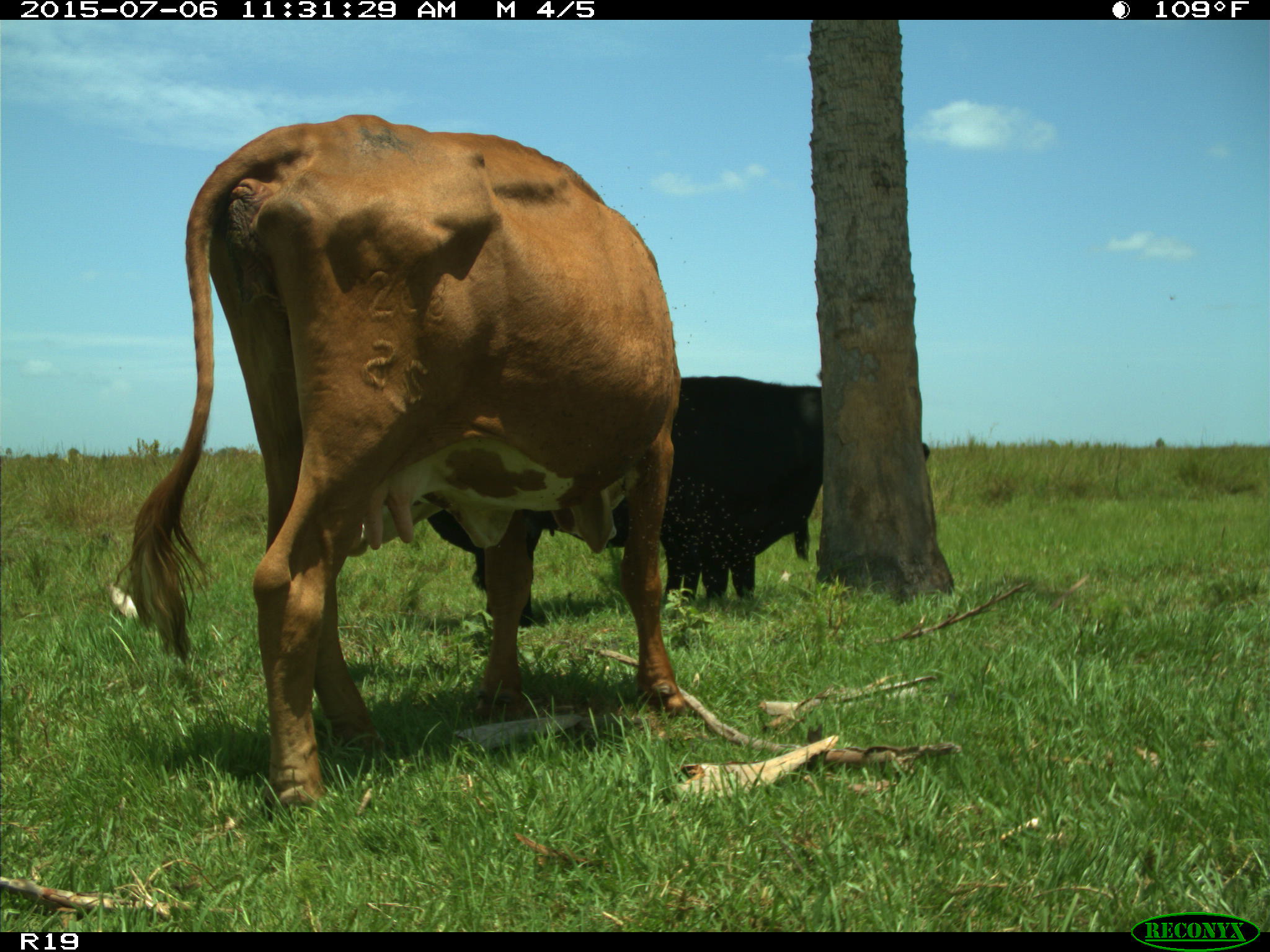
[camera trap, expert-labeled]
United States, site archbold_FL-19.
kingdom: Animalia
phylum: Chordata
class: Mammalia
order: Artiodactyla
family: Bovidae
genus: Bos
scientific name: Bos taurus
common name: domestic cow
Bos taurus (domestic cow).